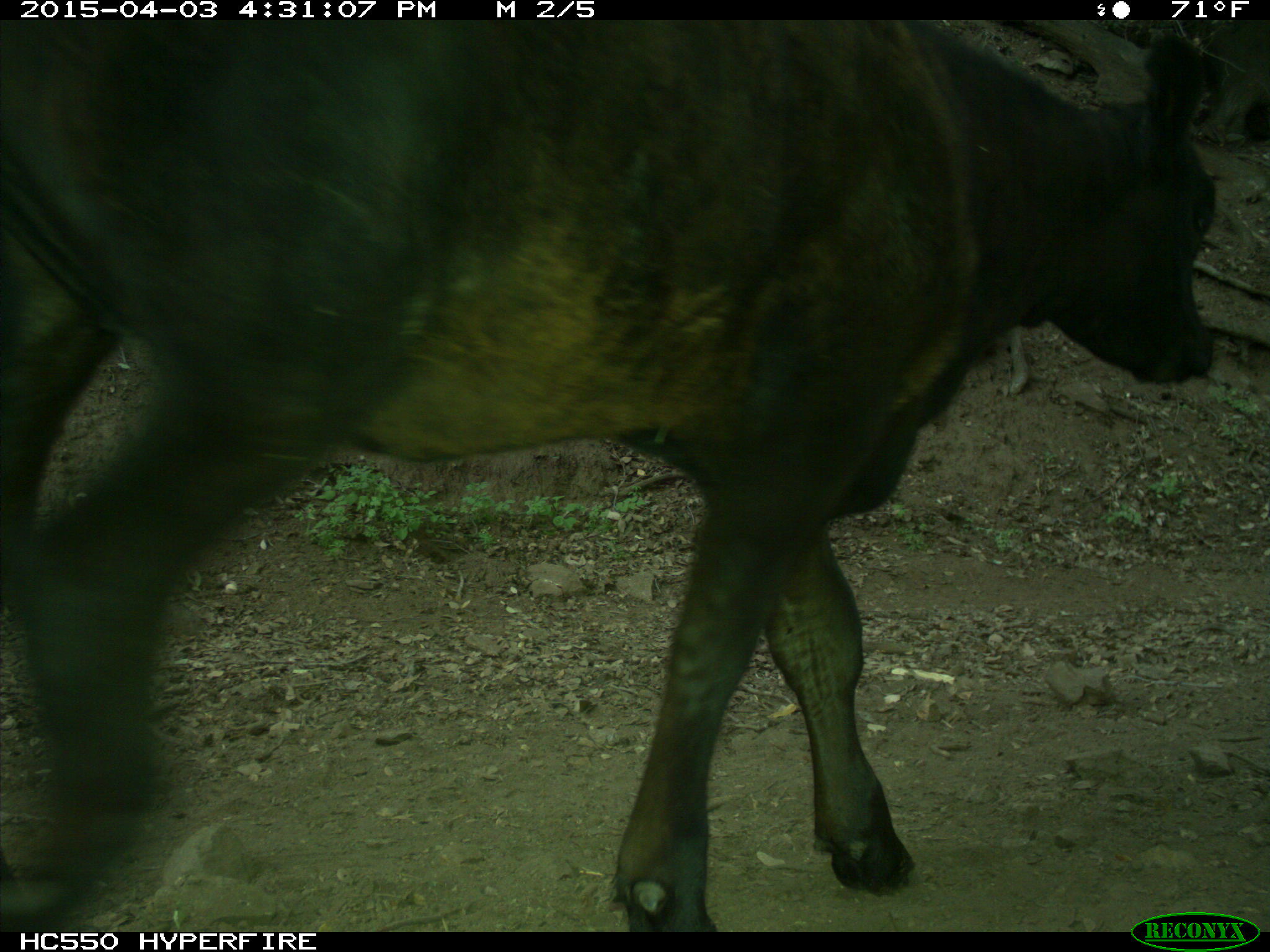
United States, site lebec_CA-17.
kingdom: Animalia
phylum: Chordata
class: Mammalia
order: Artiodactyla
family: Bovidae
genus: Bos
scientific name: Bos taurus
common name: domestic cow